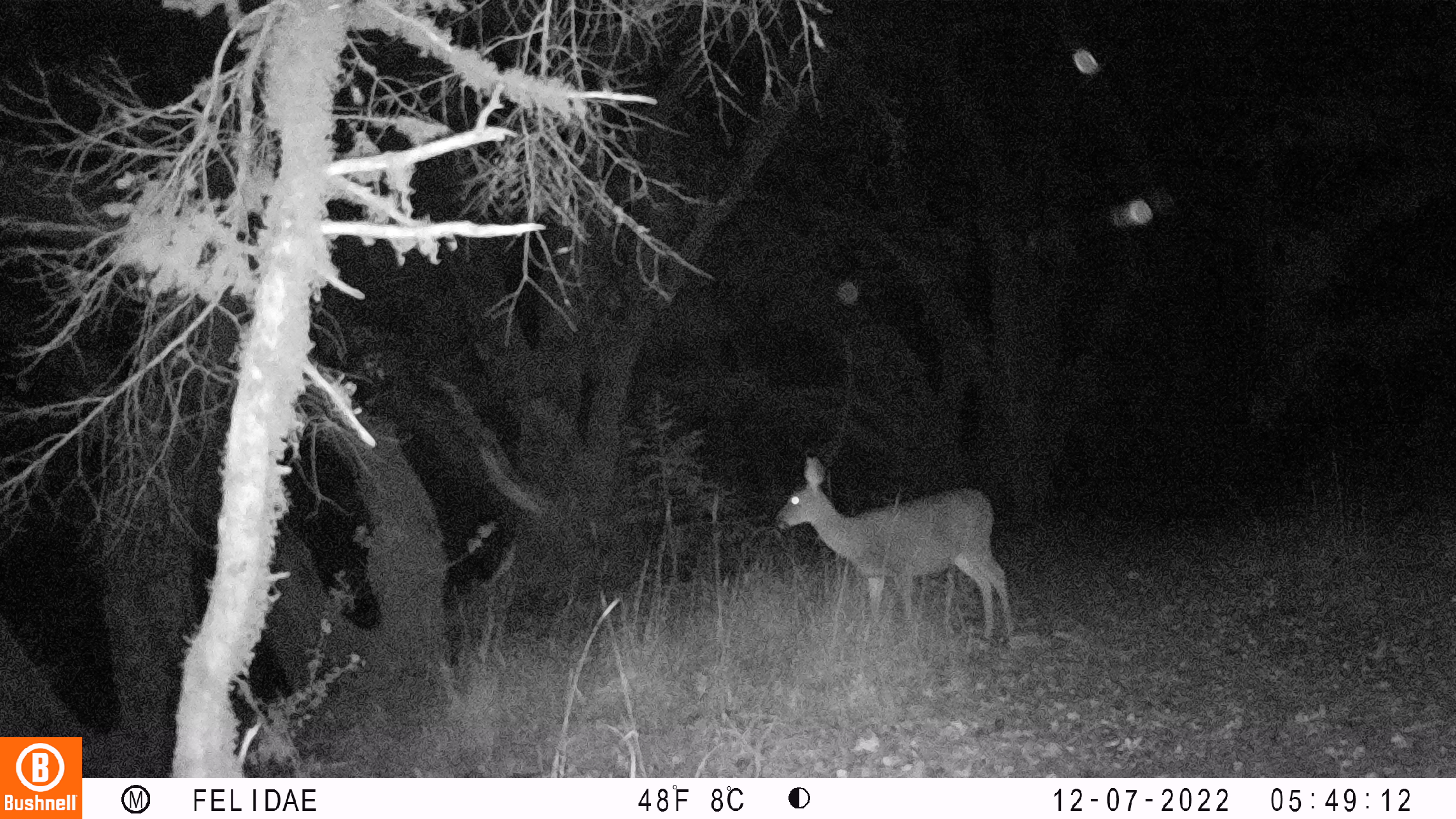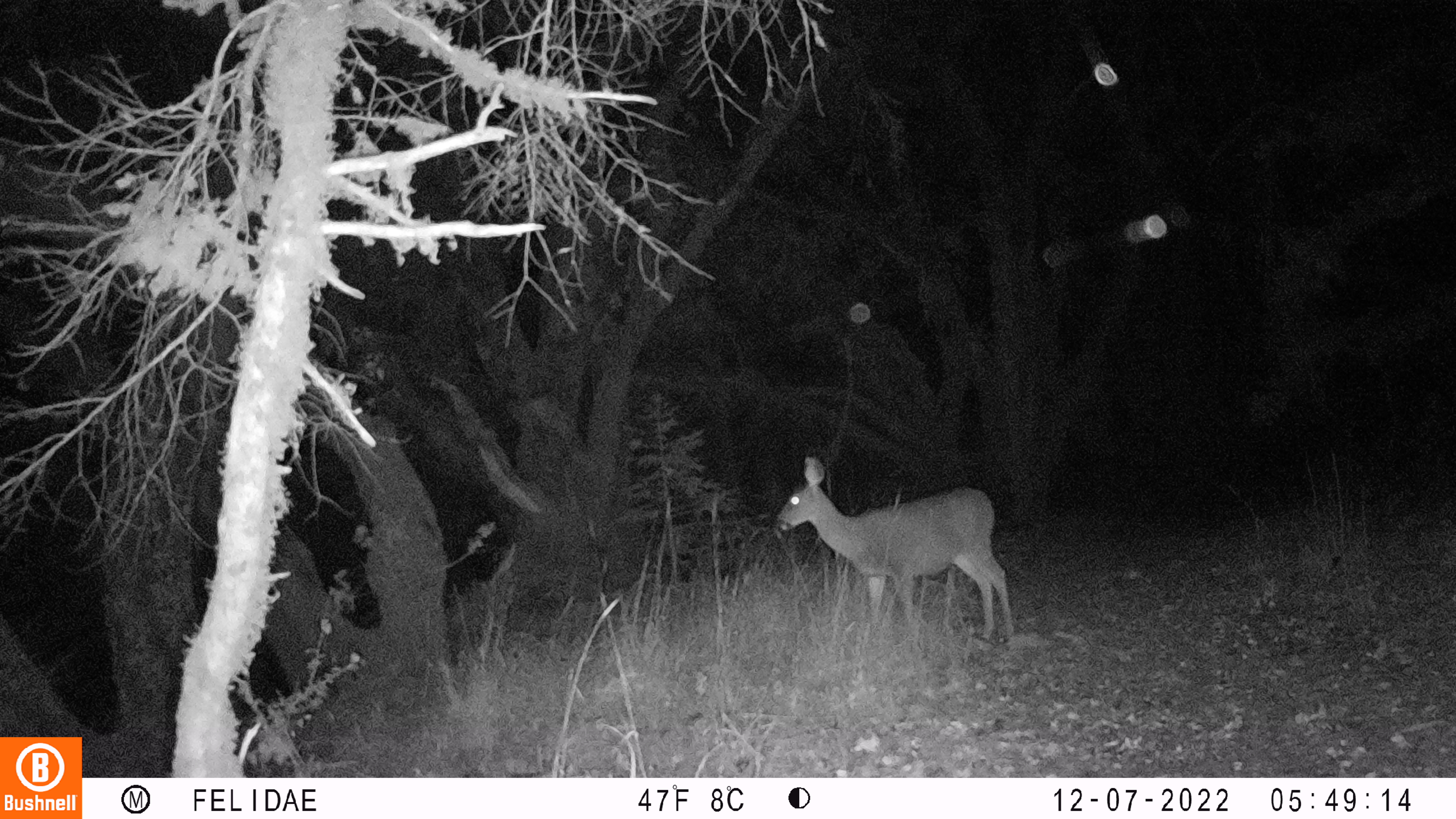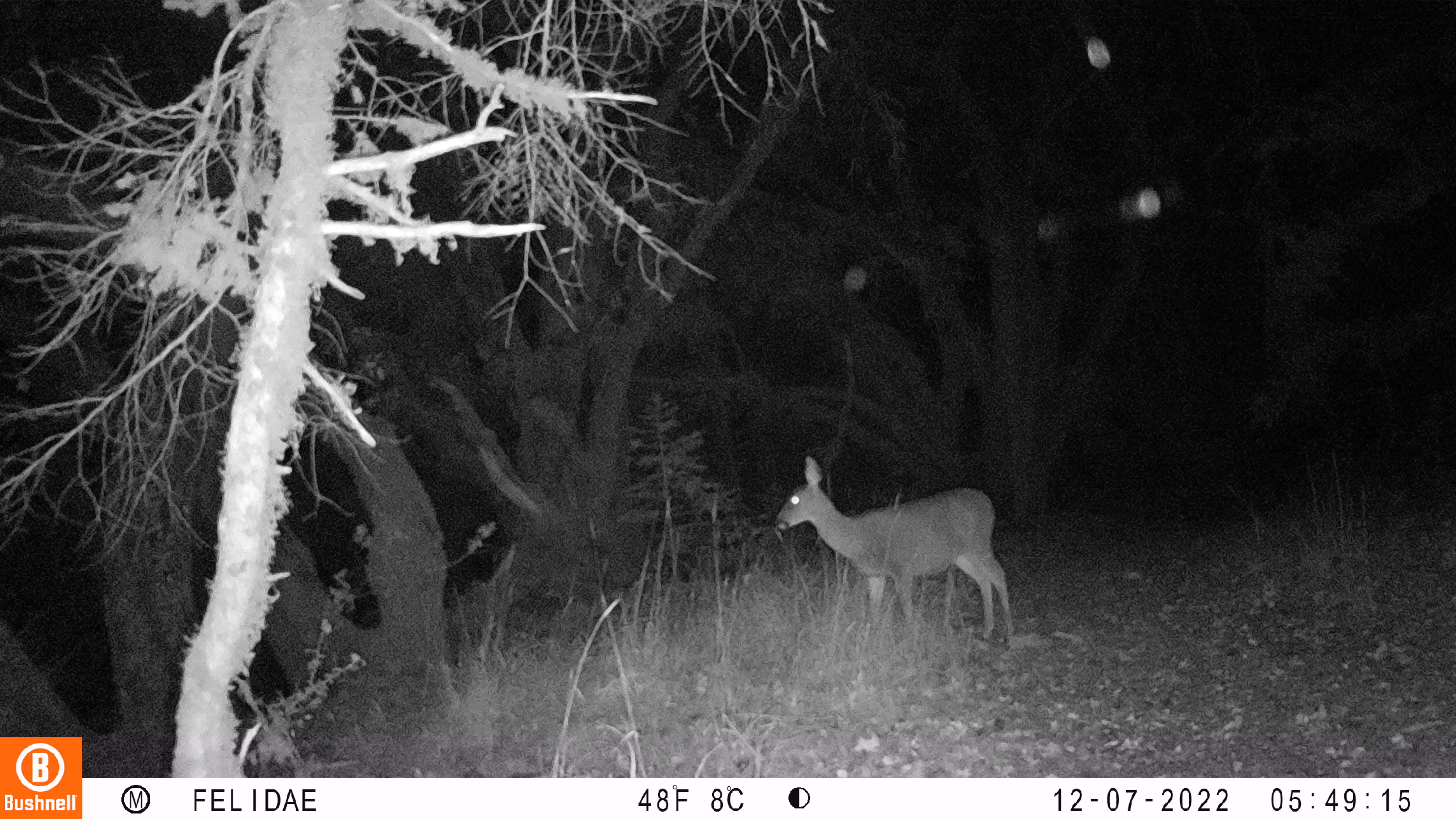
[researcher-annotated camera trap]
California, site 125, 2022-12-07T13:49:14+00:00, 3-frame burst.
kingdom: Animalia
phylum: Chordata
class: Mammalia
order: Artiodactyla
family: Cervidae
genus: Odocoileus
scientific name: Odocoileus hemionus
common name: mule deer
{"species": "mule deer (Odocoileus hemionus)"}